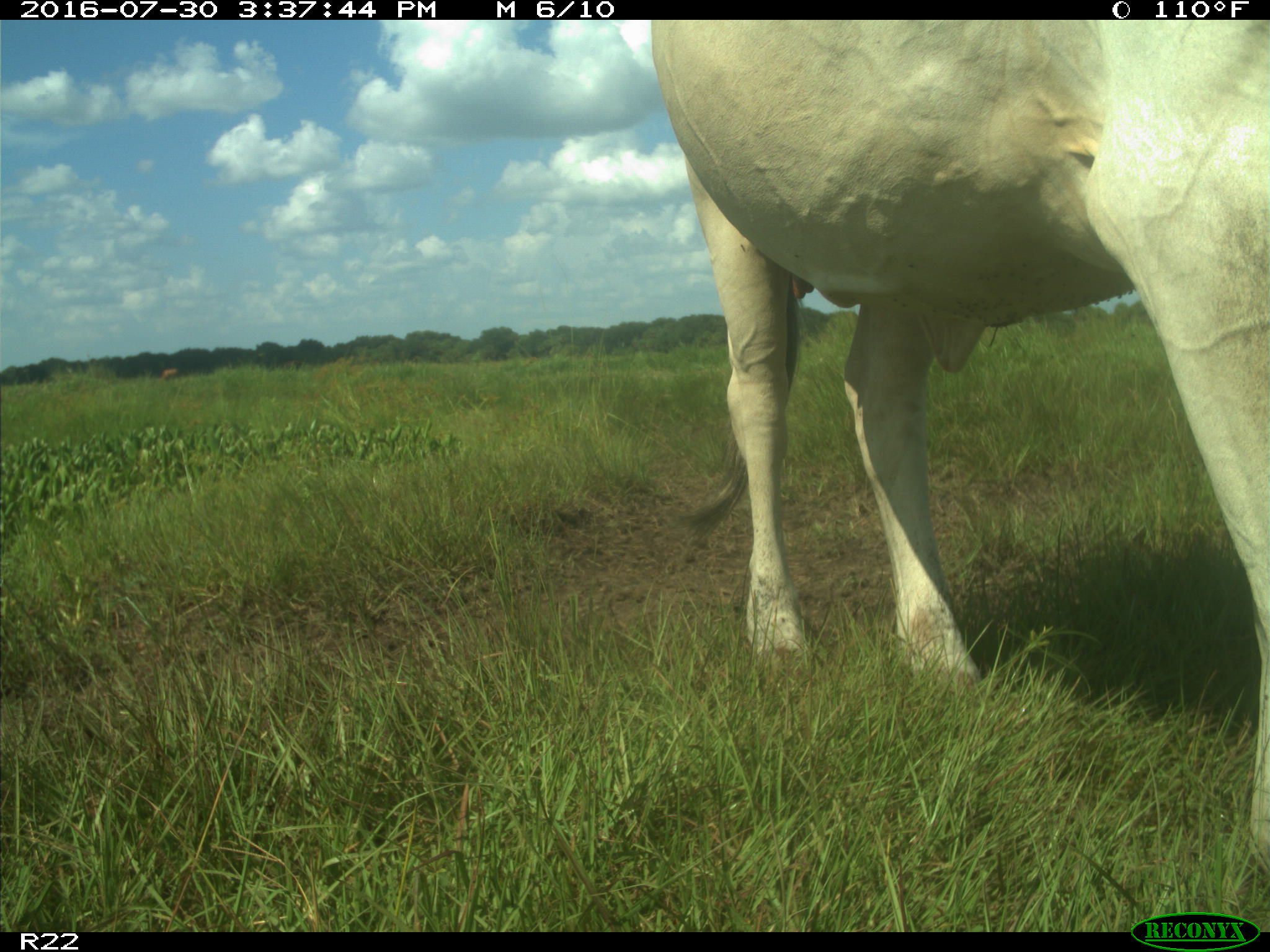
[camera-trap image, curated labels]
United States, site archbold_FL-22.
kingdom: Animalia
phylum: Chordata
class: Mammalia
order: Artiodactyla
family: Bovidae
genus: Bos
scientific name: Bos taurus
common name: domestic cow